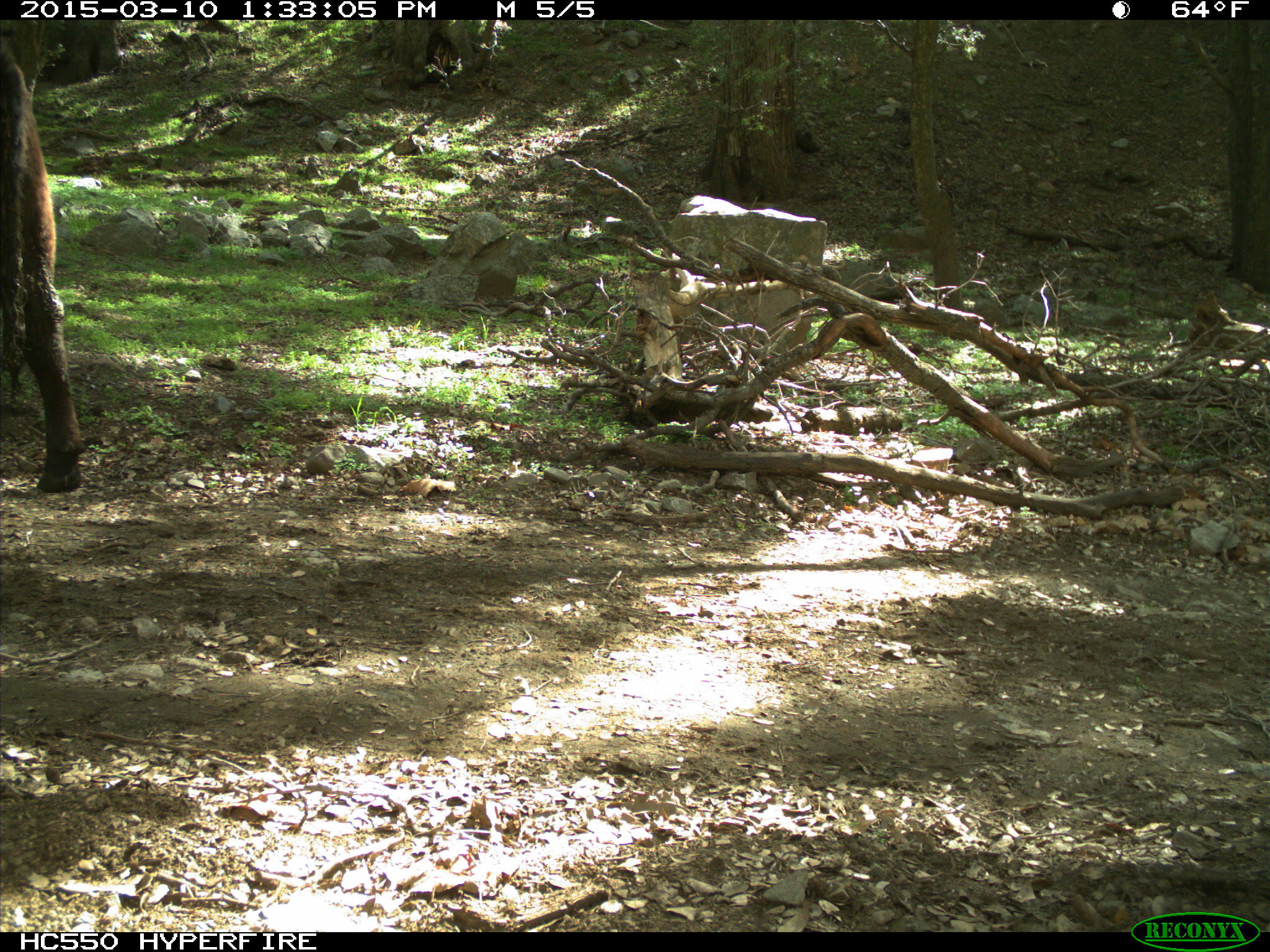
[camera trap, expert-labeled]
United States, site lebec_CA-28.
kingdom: Animalia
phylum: Chordata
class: Mammalia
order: Artiodactyla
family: Bovidae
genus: Bos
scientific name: Bos taurus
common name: domestic cow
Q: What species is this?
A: Bos taurus (domestic cow).